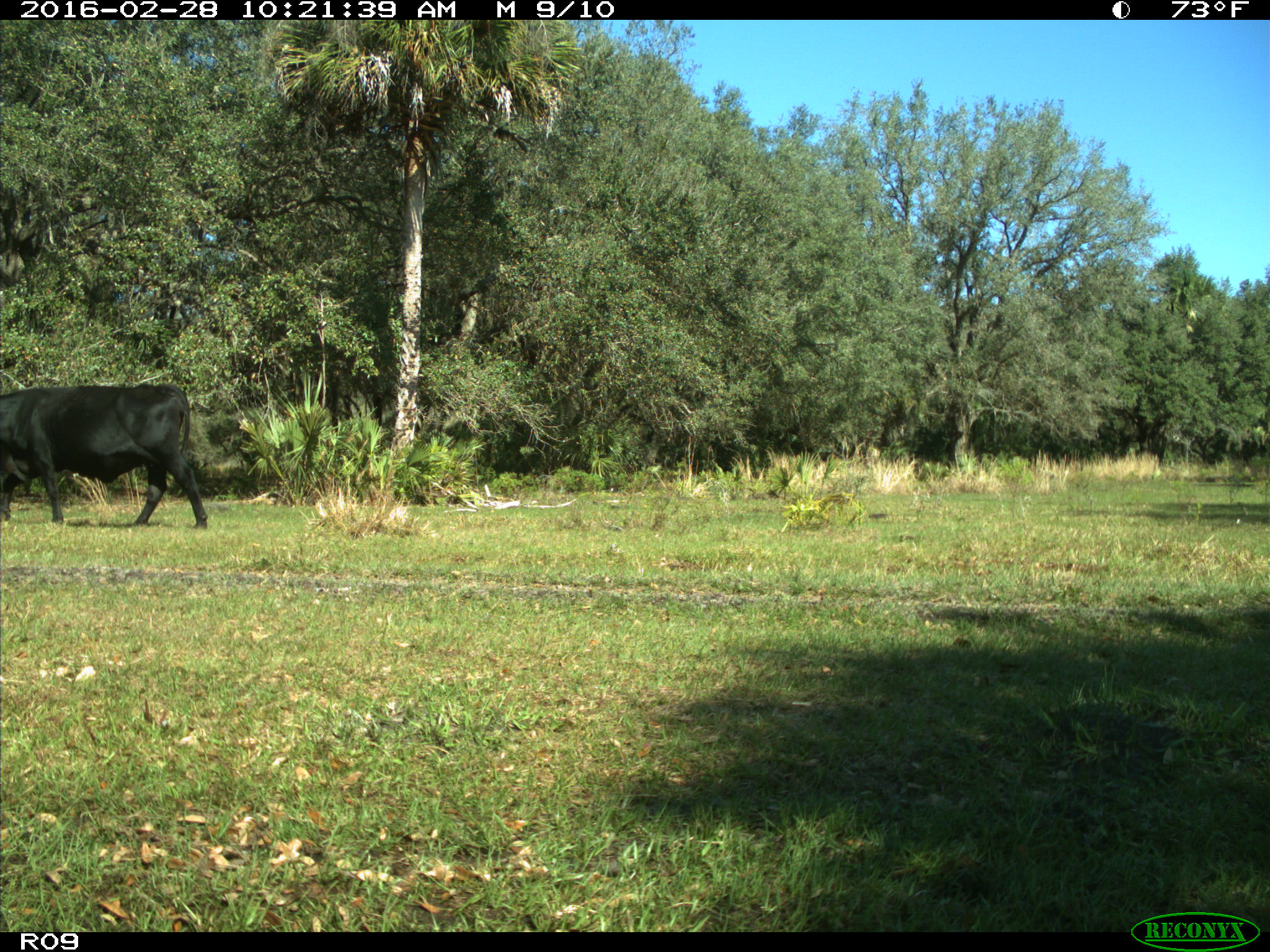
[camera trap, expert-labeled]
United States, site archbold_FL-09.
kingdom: Animalia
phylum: Chordata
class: Mammalia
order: Artiodactyla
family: Bovidae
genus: Bos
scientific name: Bos taurus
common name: domestic cow